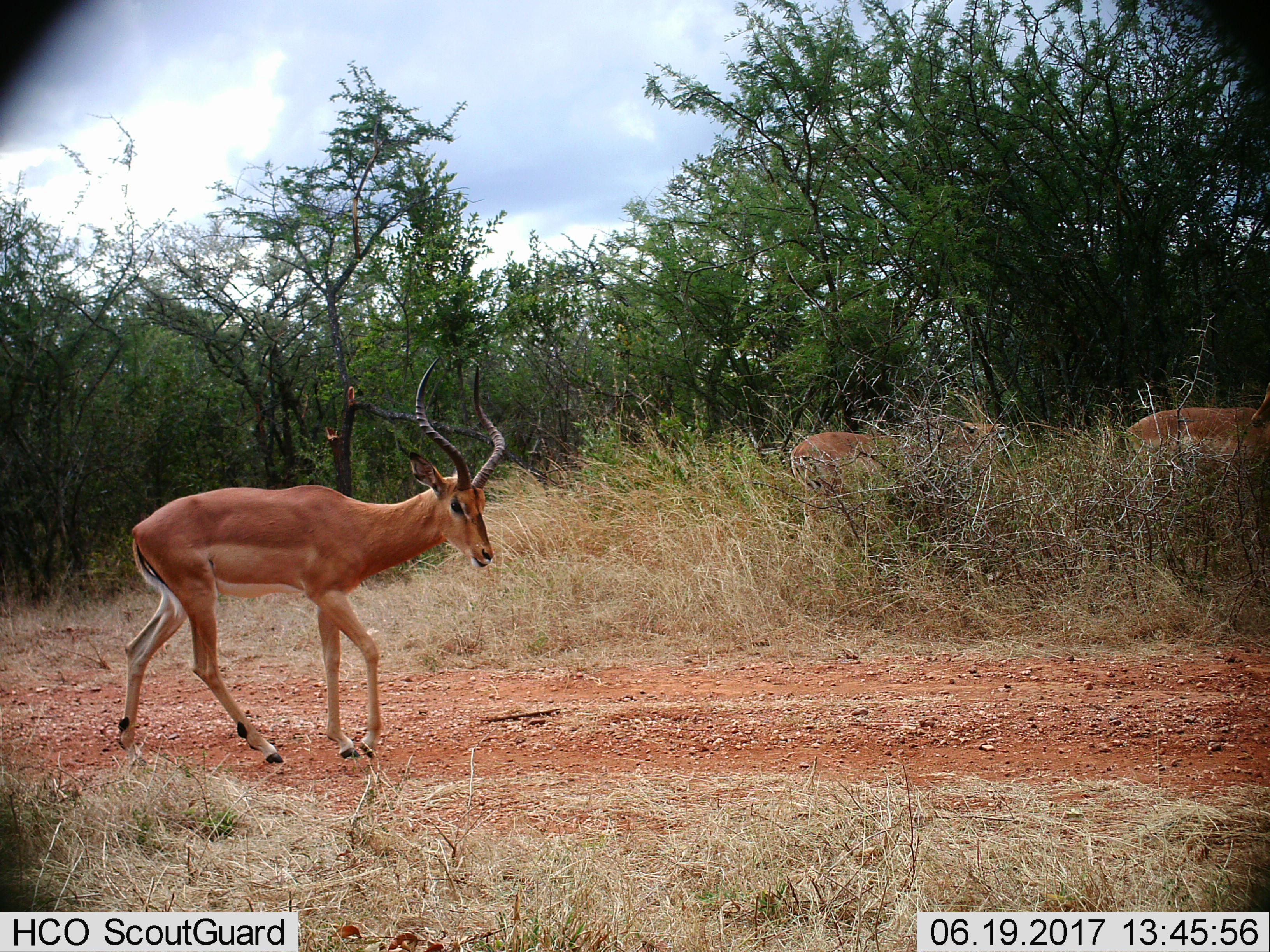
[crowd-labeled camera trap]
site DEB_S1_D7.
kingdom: Animalia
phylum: Chordata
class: Mammalia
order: Artiodactyla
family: Bovidae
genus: Aepyceros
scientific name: Aepyceros melampus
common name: impala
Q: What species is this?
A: Impala (Aepyceros melampus).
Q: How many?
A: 3.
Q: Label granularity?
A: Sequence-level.